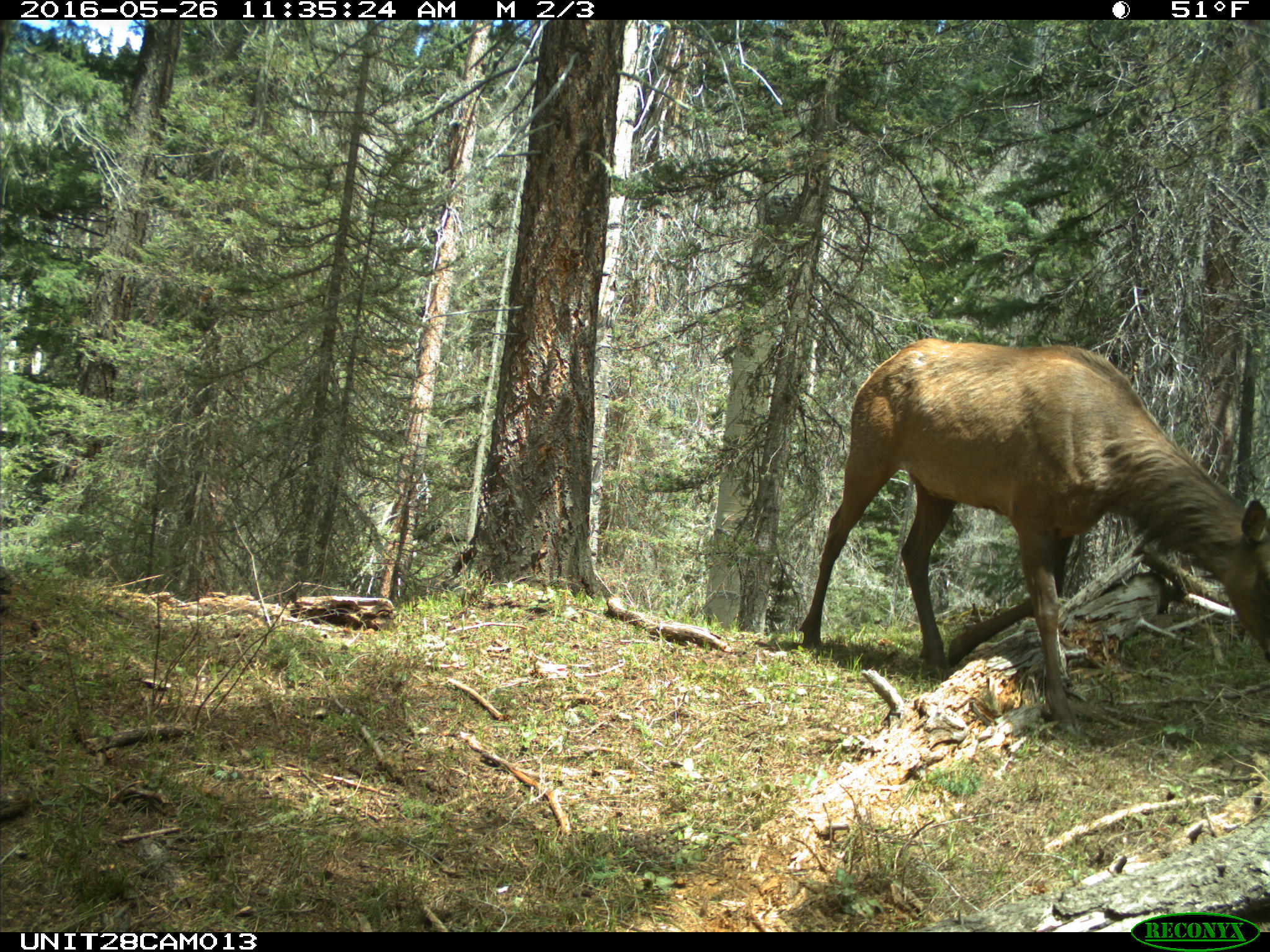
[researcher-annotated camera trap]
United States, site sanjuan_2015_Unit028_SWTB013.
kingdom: Animalia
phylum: Chordata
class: Mammalia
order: Artiodactyla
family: Cervidae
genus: Cervus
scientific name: Cervus elaphus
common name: red deer